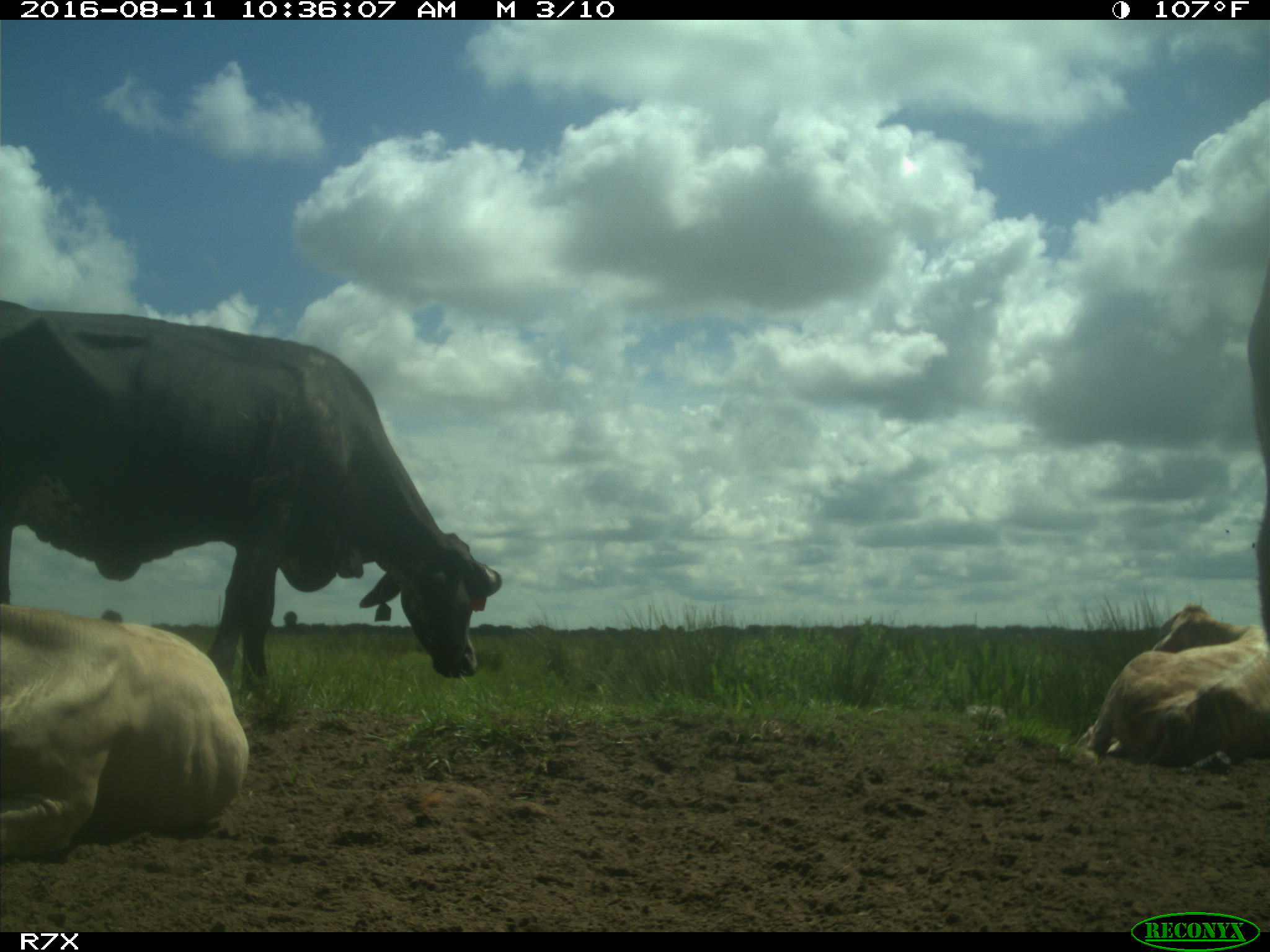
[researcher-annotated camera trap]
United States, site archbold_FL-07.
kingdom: Animalia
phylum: Chordata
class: Mammalia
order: Artiodactyla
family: Bovidae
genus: Bos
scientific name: Bos taurus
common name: domestic cow